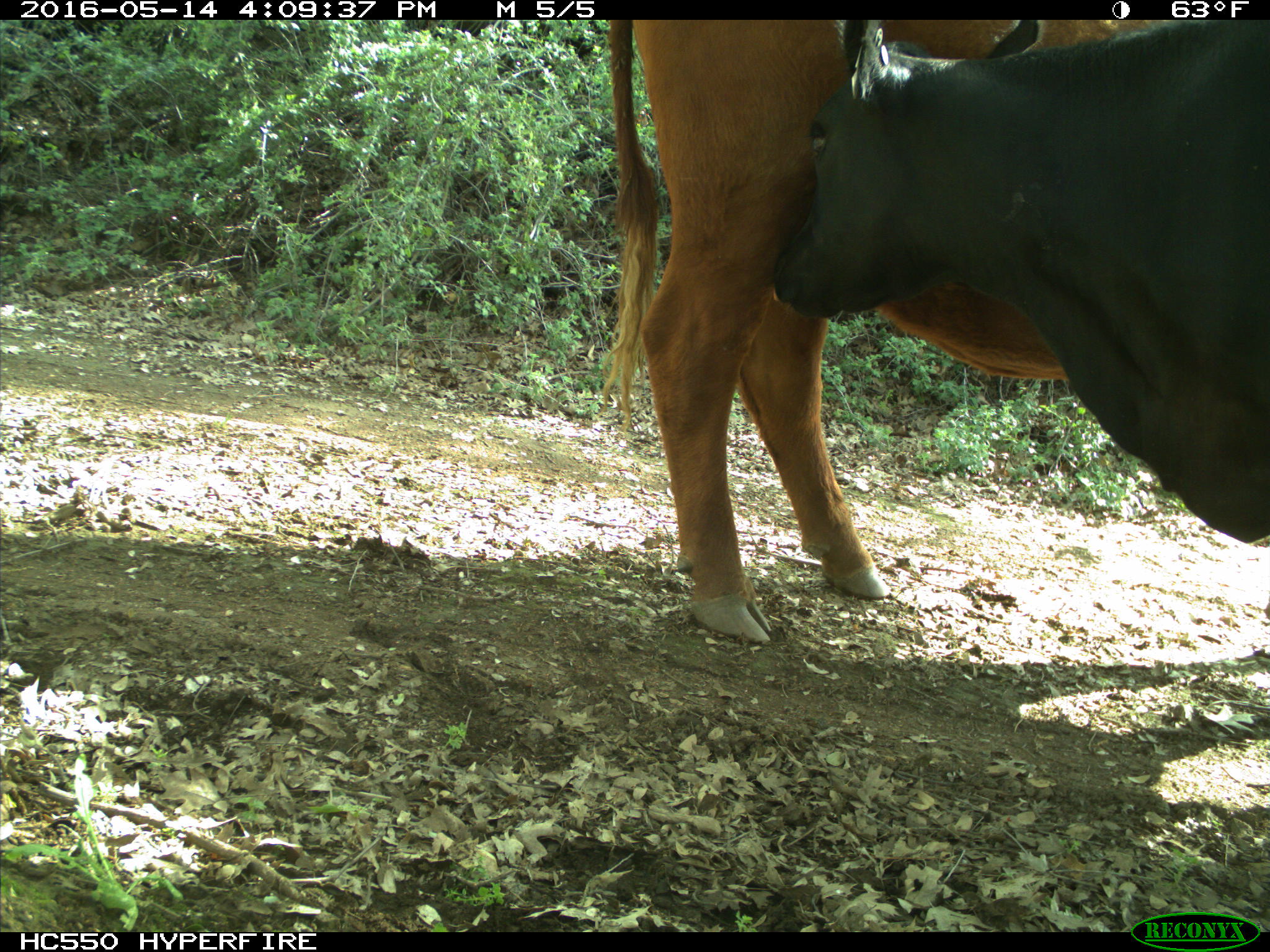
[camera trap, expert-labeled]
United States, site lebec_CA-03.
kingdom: Animalia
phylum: Chordata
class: Mammalia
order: Artiodactyla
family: Bovidae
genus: Bos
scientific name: Bos taurus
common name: domestic cow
Bos taurus (domestic cow).